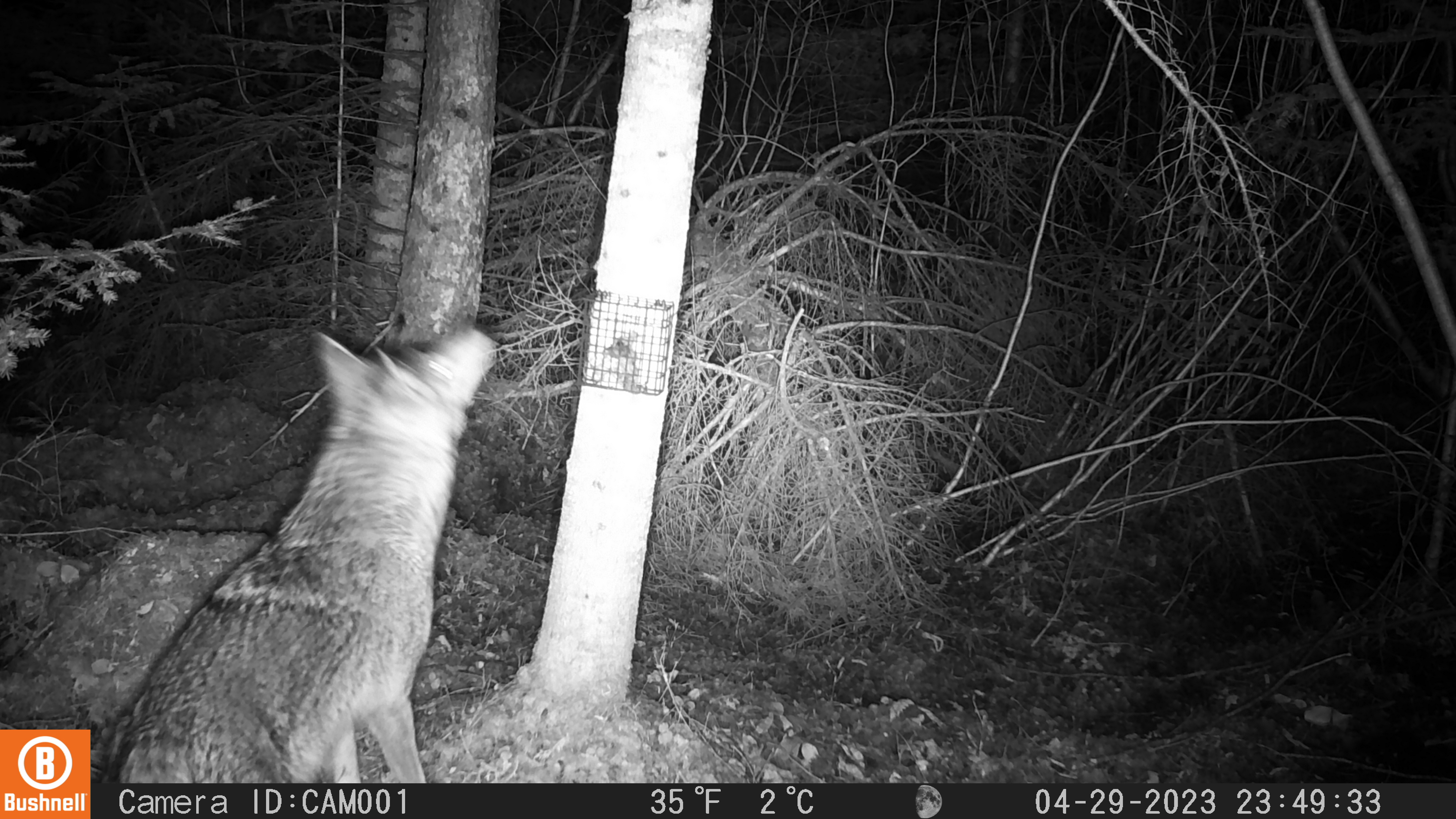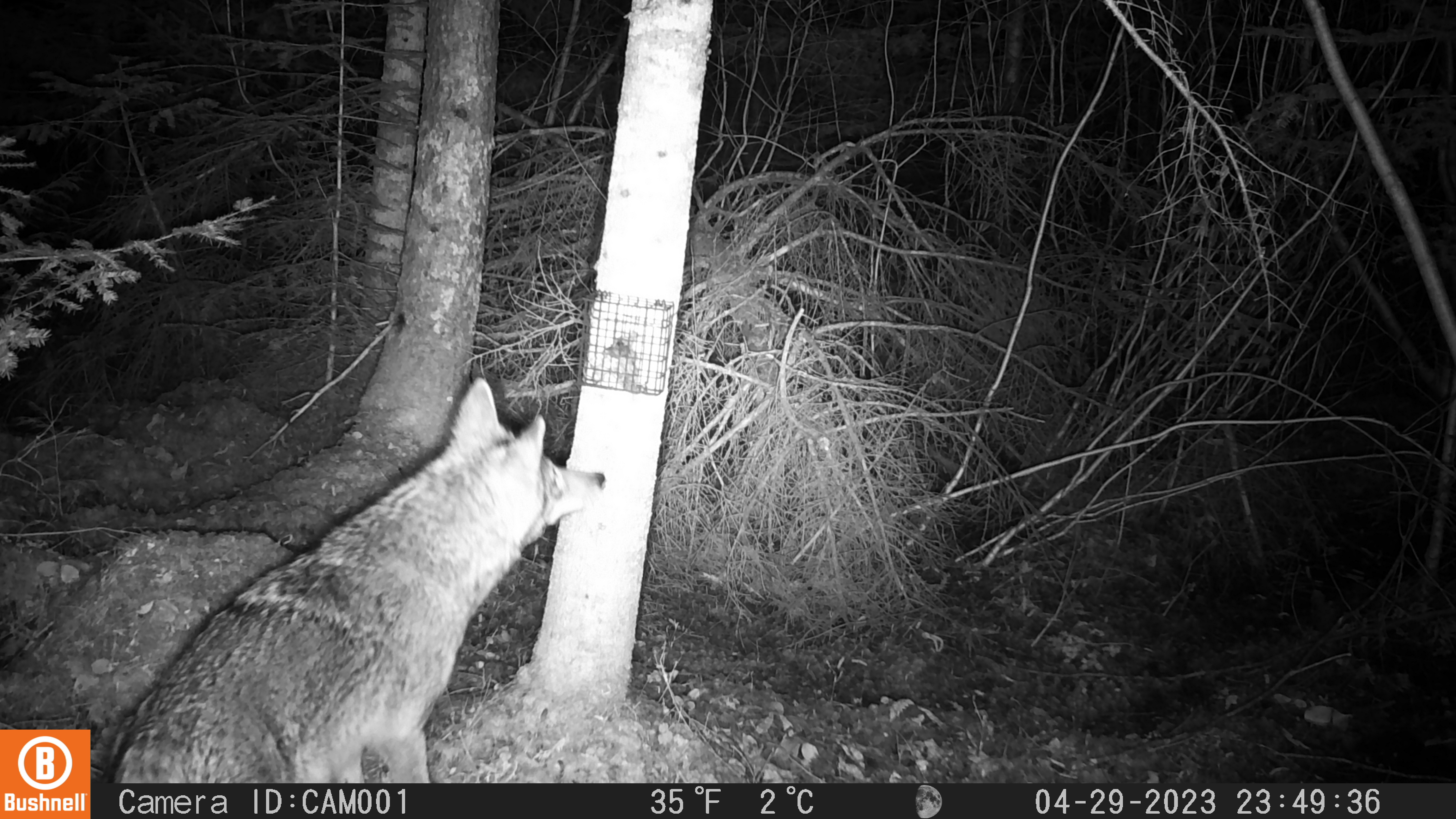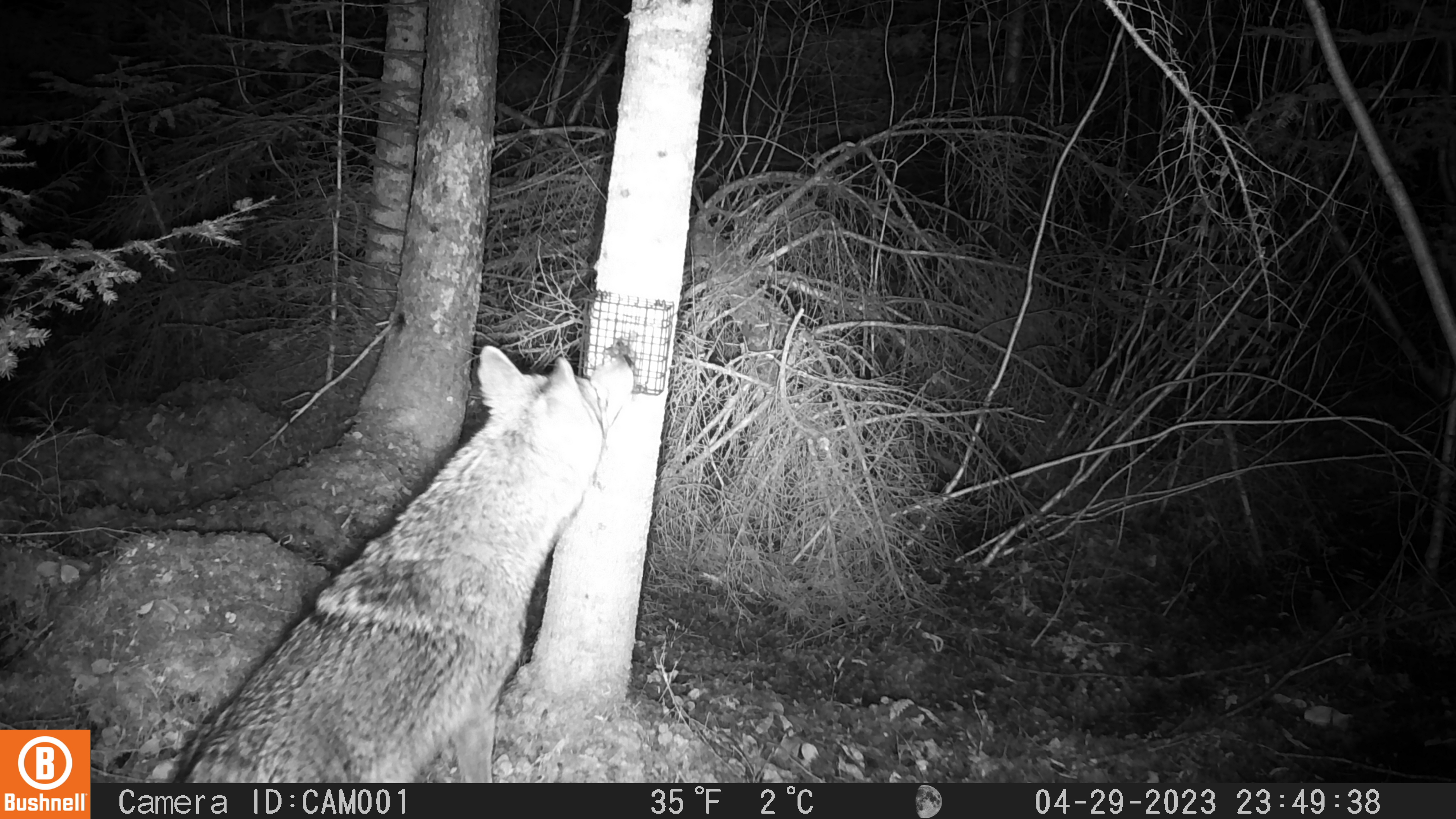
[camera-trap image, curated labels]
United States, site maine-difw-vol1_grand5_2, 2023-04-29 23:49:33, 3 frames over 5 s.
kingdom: Animalia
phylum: Chordata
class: Mammalia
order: Carnivora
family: Canidae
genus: Canis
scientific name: Canis latrans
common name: coyote